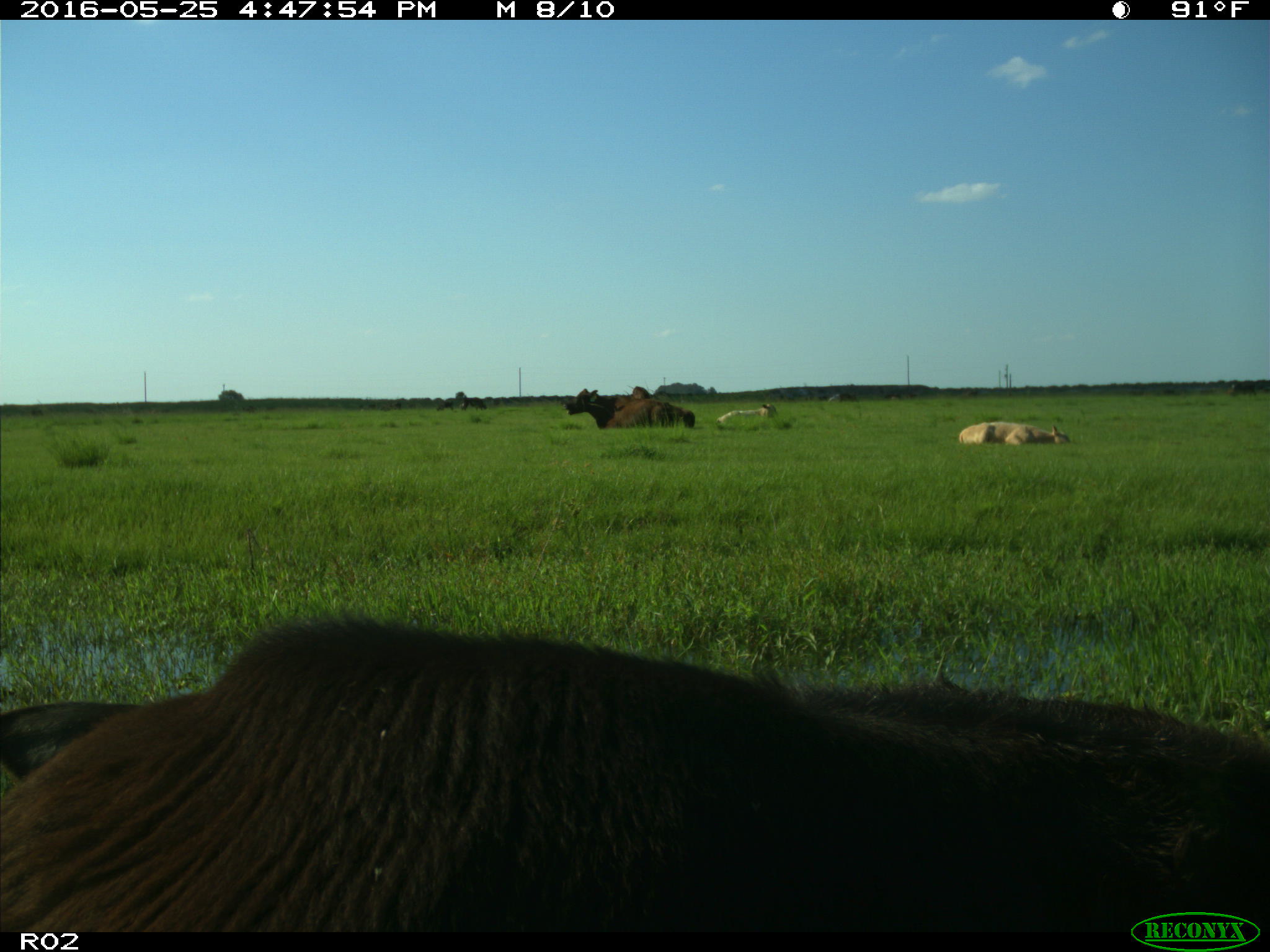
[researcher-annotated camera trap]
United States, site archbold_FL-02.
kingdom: Animalia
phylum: Chordata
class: Mammalia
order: Artiodactyla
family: Bovidae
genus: Bos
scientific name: Bos taurus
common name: domestic cow